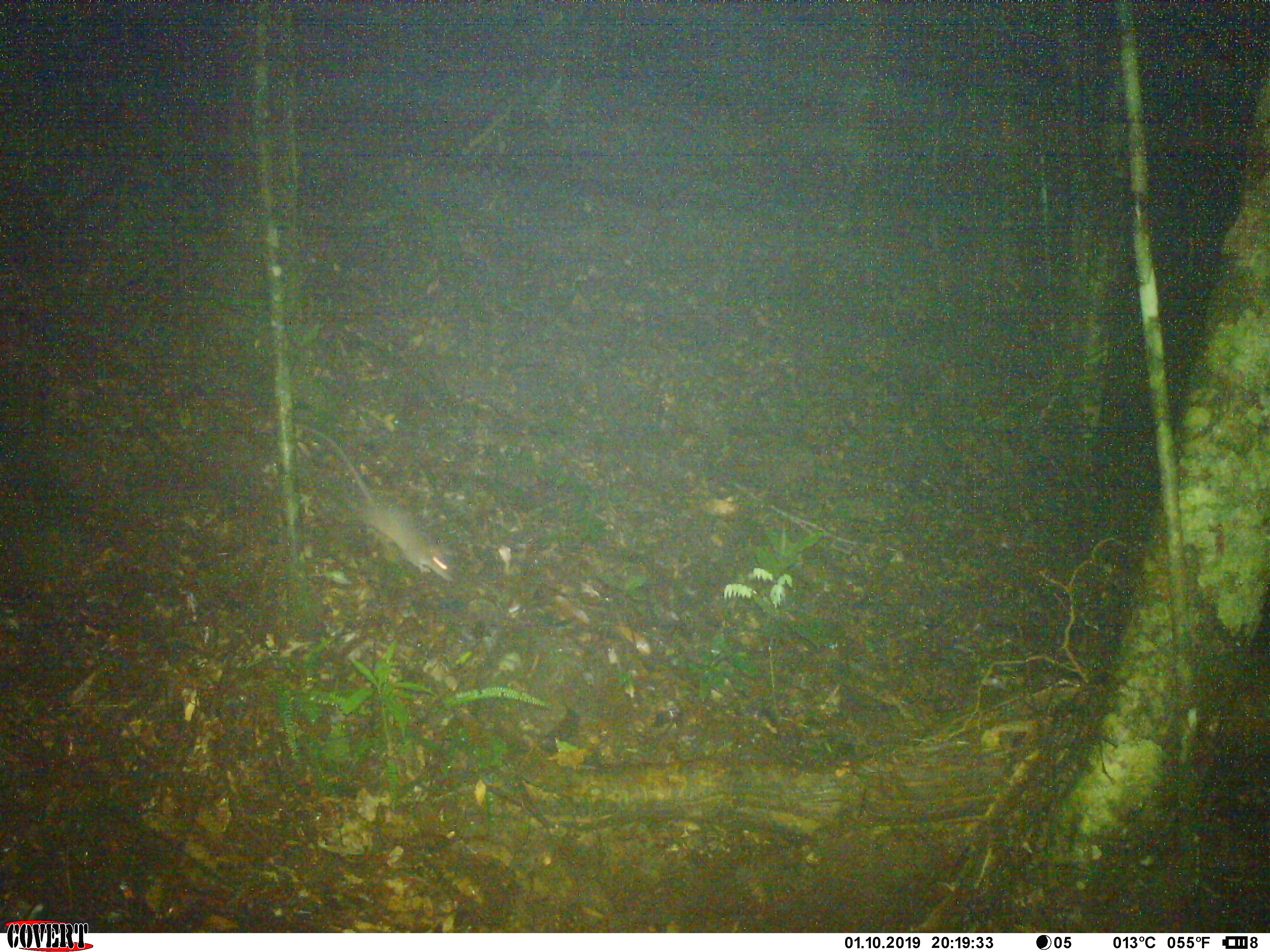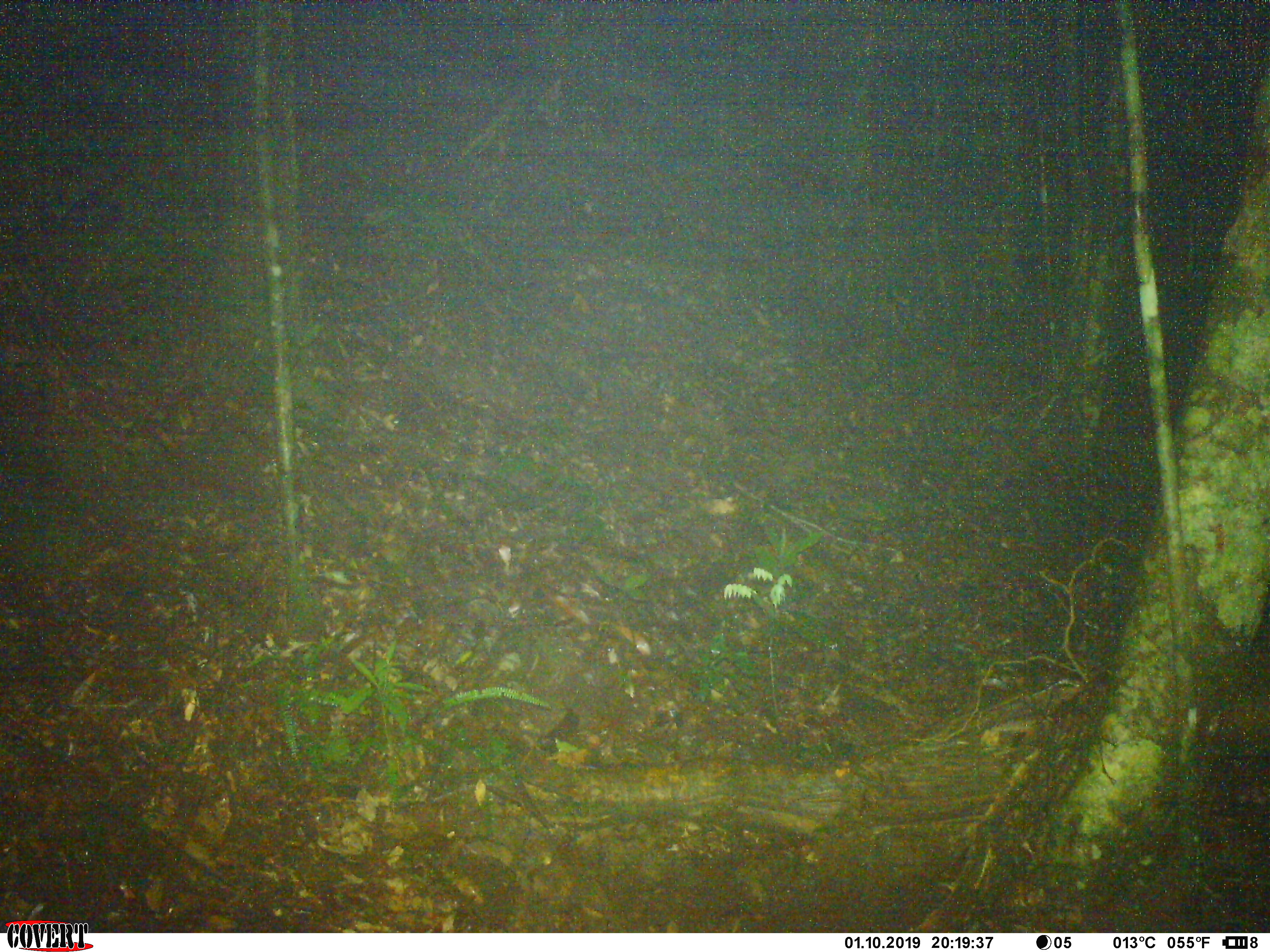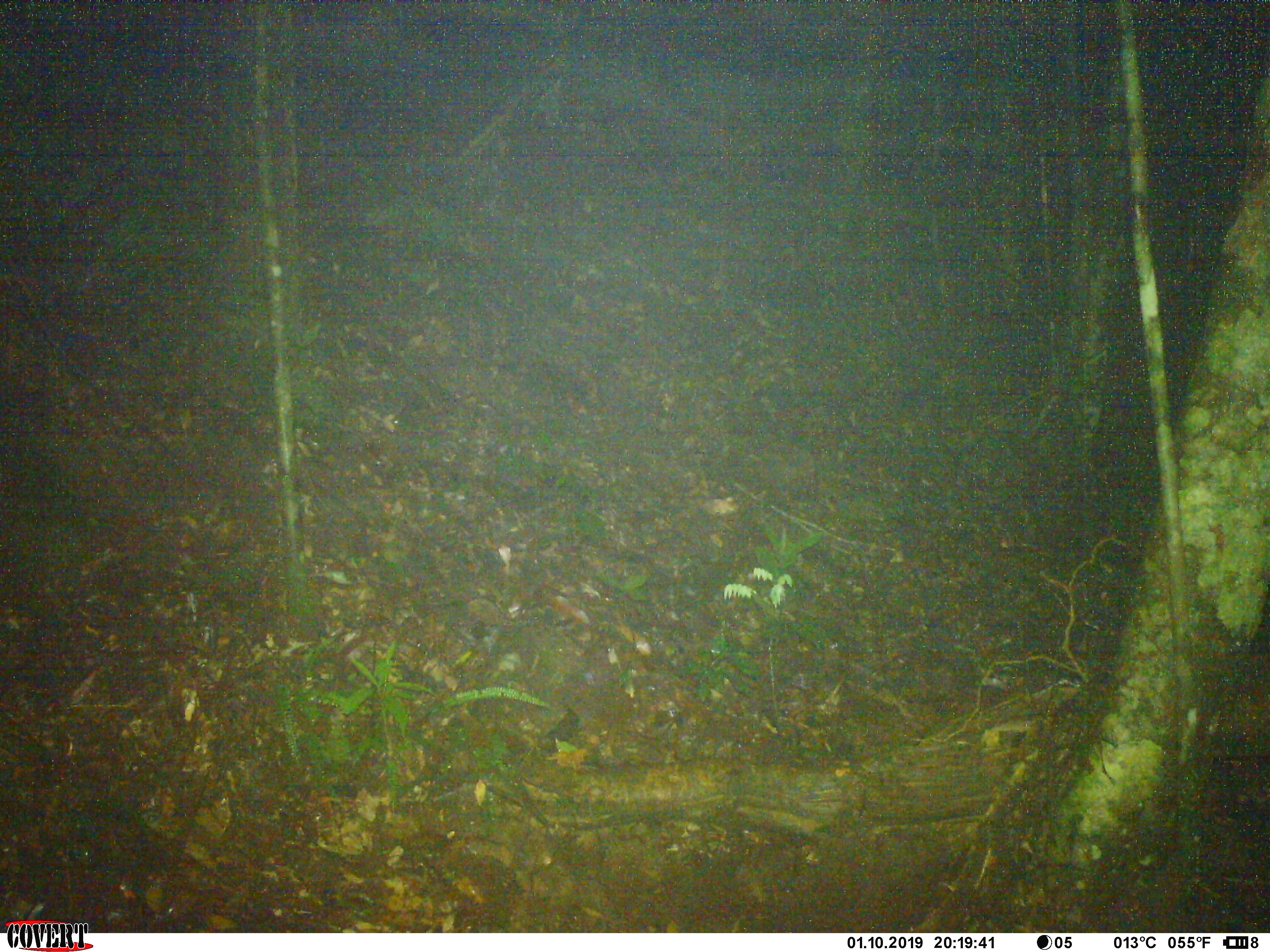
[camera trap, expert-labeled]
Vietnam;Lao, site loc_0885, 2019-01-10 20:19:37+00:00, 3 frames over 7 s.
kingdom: Animalia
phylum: Chordata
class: Mammalia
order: Rodentia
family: Muridae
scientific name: Muridae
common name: old-world mice and rats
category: unidentified murid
Unidentified murid (old-world mice and rats) (Muridae). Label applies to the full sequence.